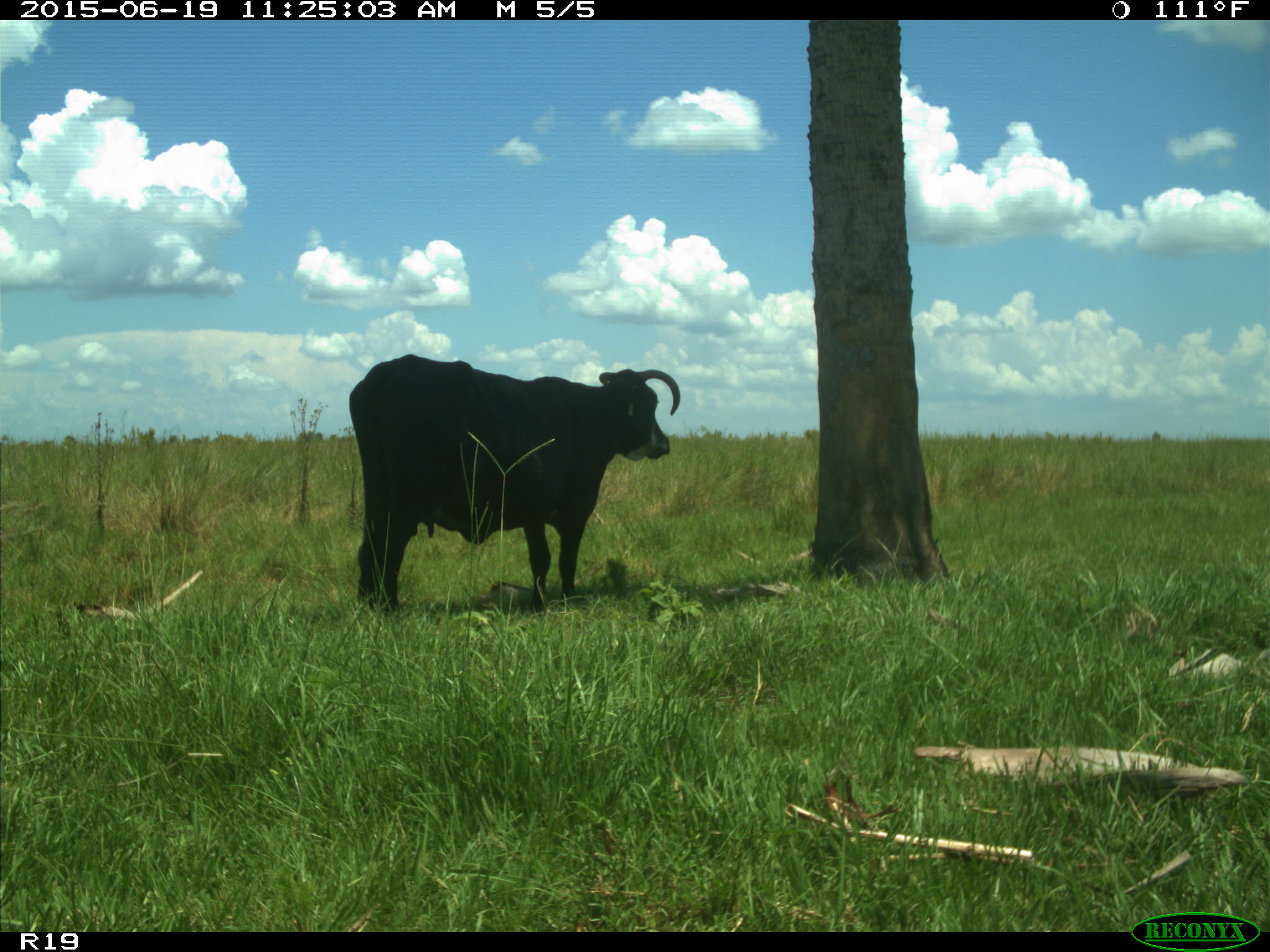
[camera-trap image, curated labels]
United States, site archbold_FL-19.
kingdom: Animalia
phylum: Chordata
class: Mammalia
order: Artiodactyla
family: Bovidae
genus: Bos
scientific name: Bos taurus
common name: domestic cow